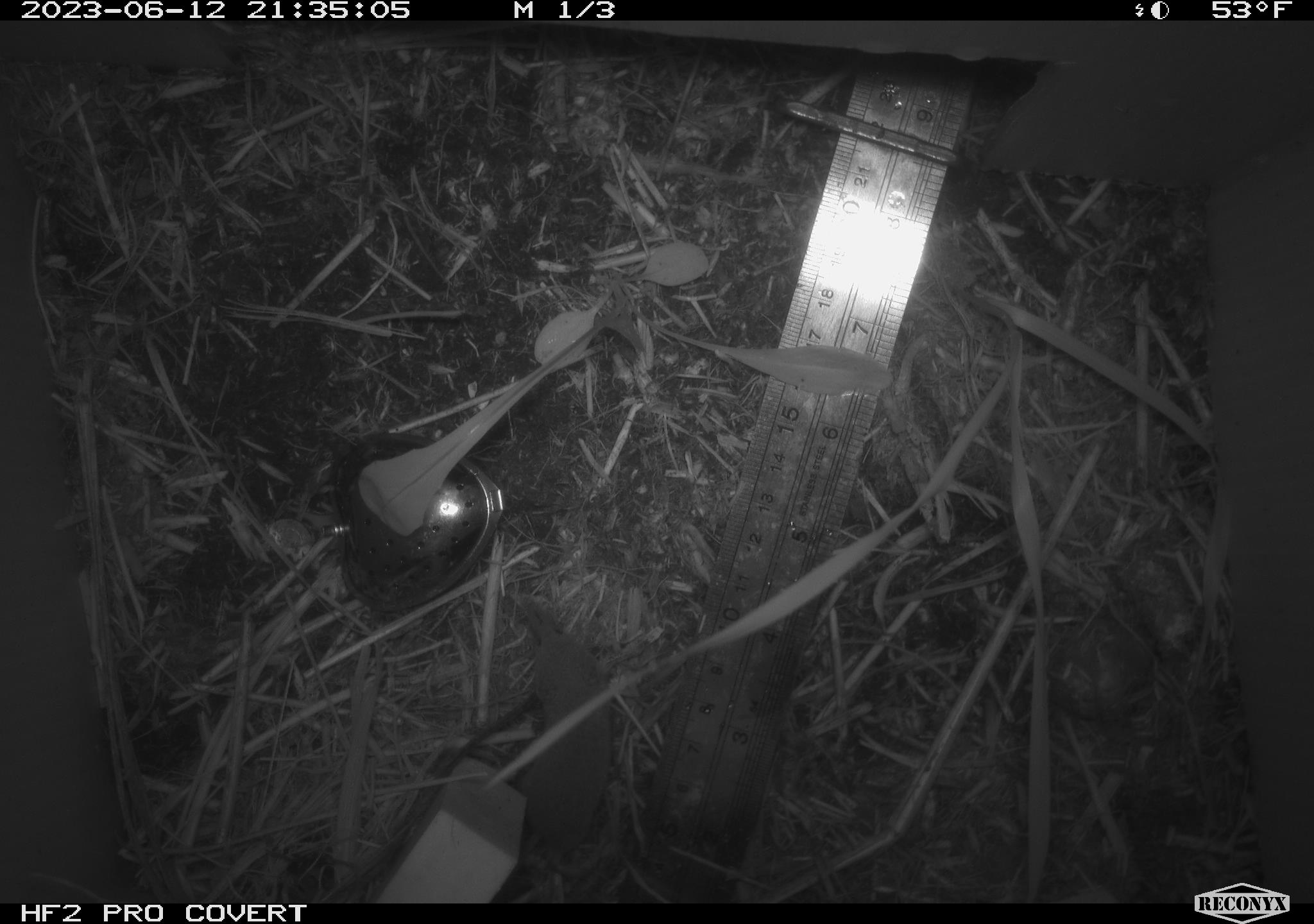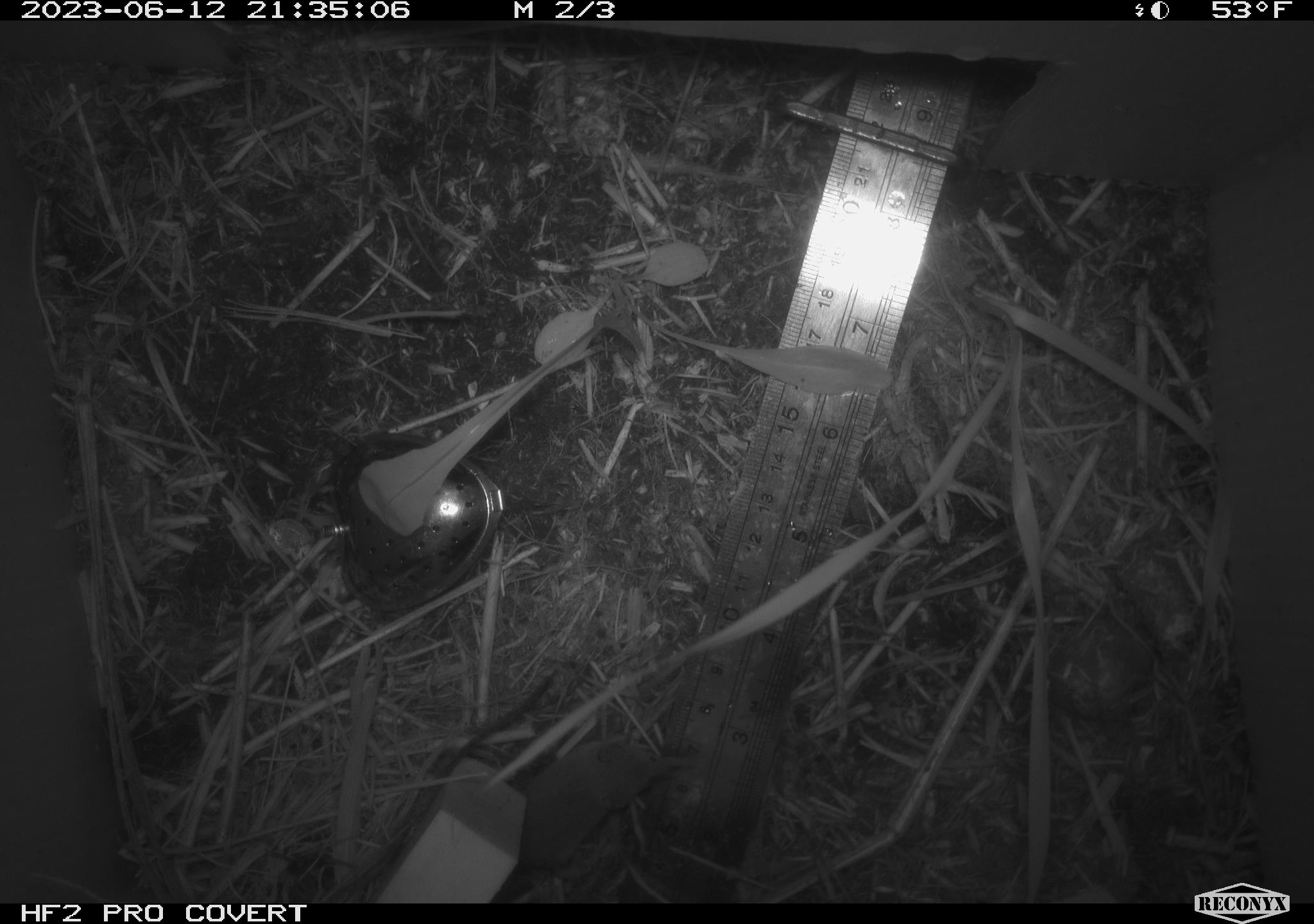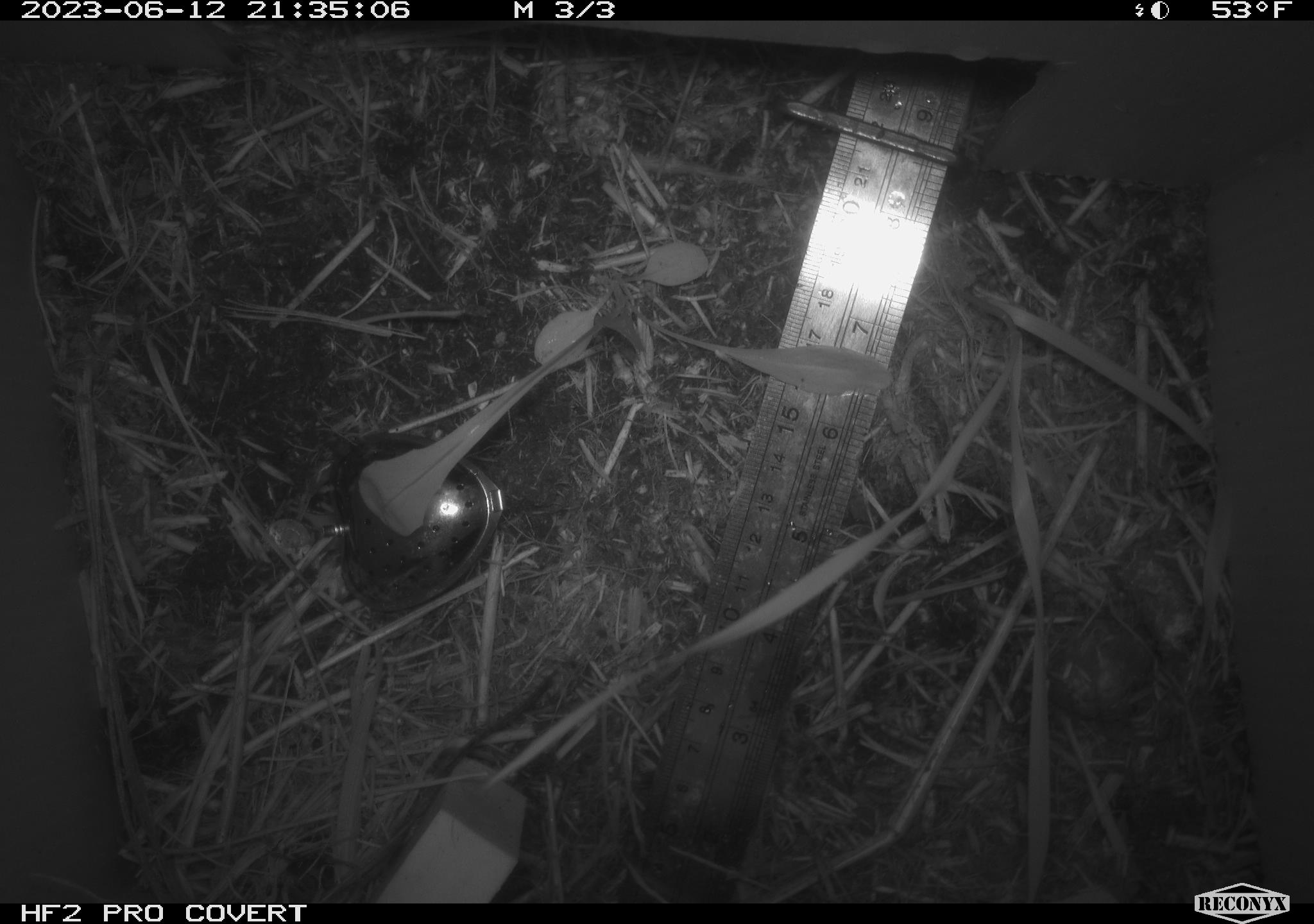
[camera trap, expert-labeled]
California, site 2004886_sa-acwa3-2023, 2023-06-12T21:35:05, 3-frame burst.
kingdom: Animalia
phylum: Chordata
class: Mammalia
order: Eulipotyphla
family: Soricidae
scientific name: Soricidae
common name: shrews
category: soricidae family